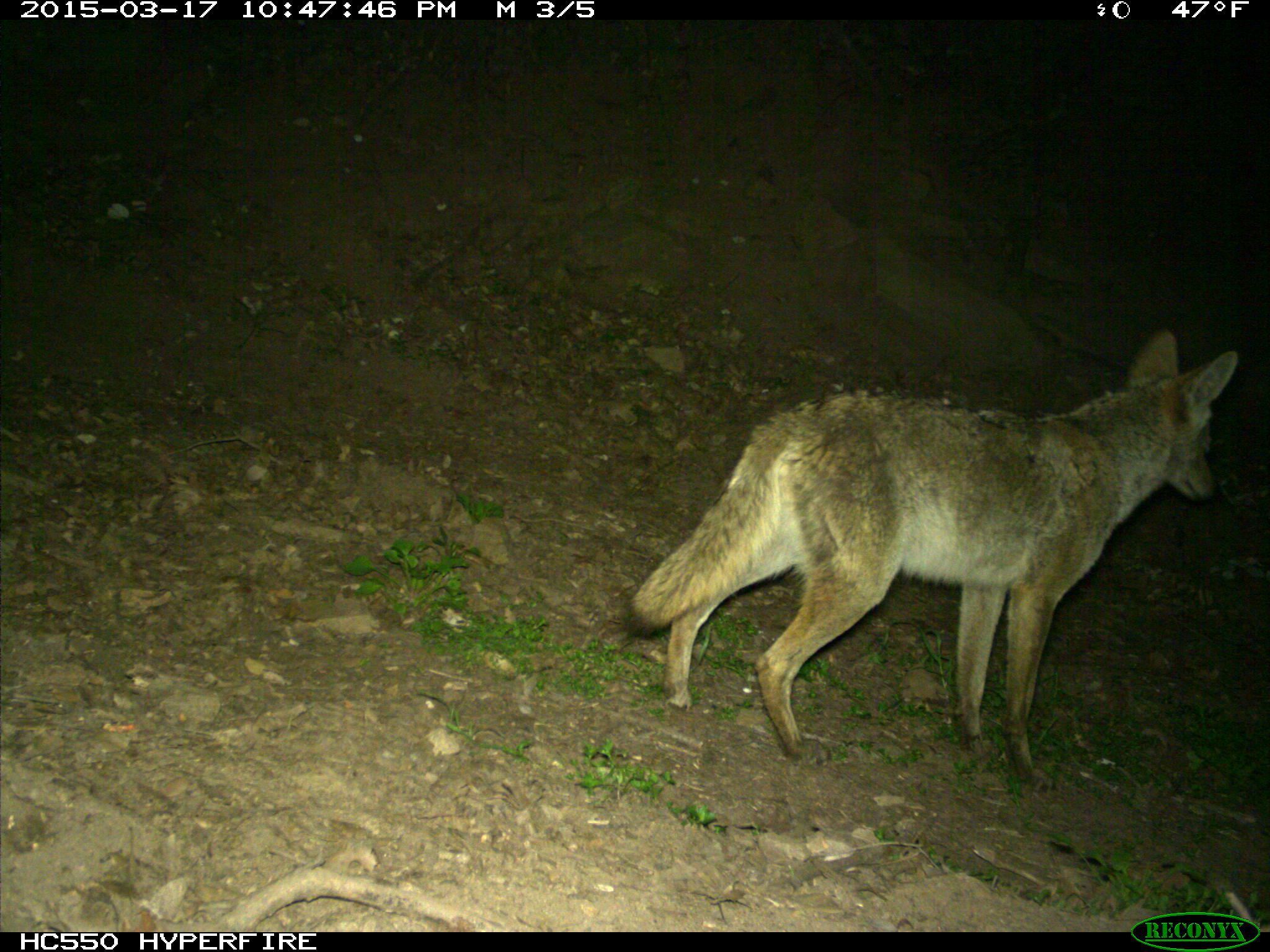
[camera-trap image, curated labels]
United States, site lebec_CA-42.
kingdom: Animalia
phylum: Chordata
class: Mammalia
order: Carnivora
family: Canidae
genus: Canis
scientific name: Canis latrans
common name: coyote